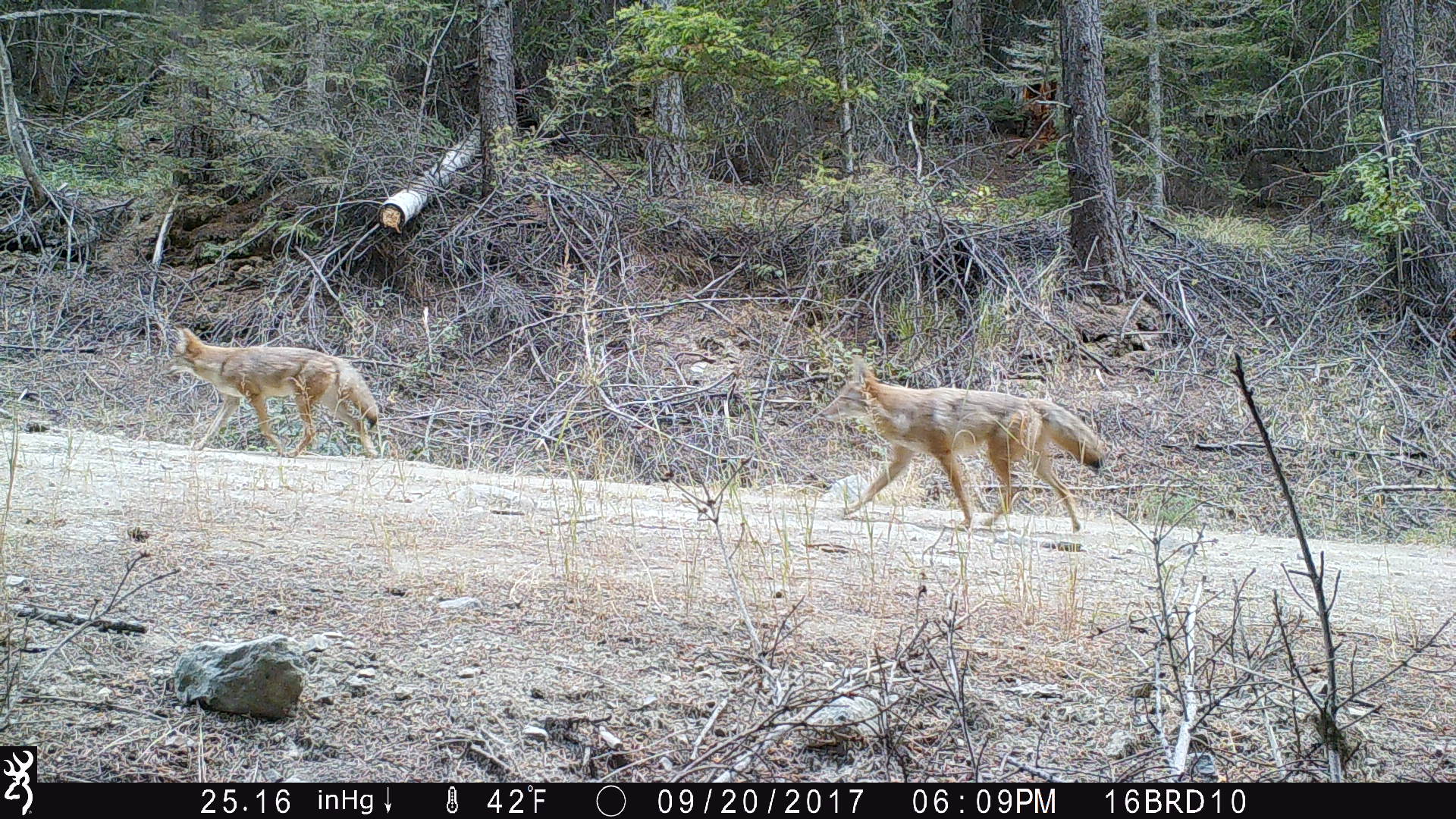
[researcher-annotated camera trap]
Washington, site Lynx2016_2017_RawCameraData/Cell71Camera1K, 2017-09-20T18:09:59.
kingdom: Animalia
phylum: Chordata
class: Mammalia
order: Carnivora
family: Canidae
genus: Canis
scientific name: Canis latrans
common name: coyote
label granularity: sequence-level